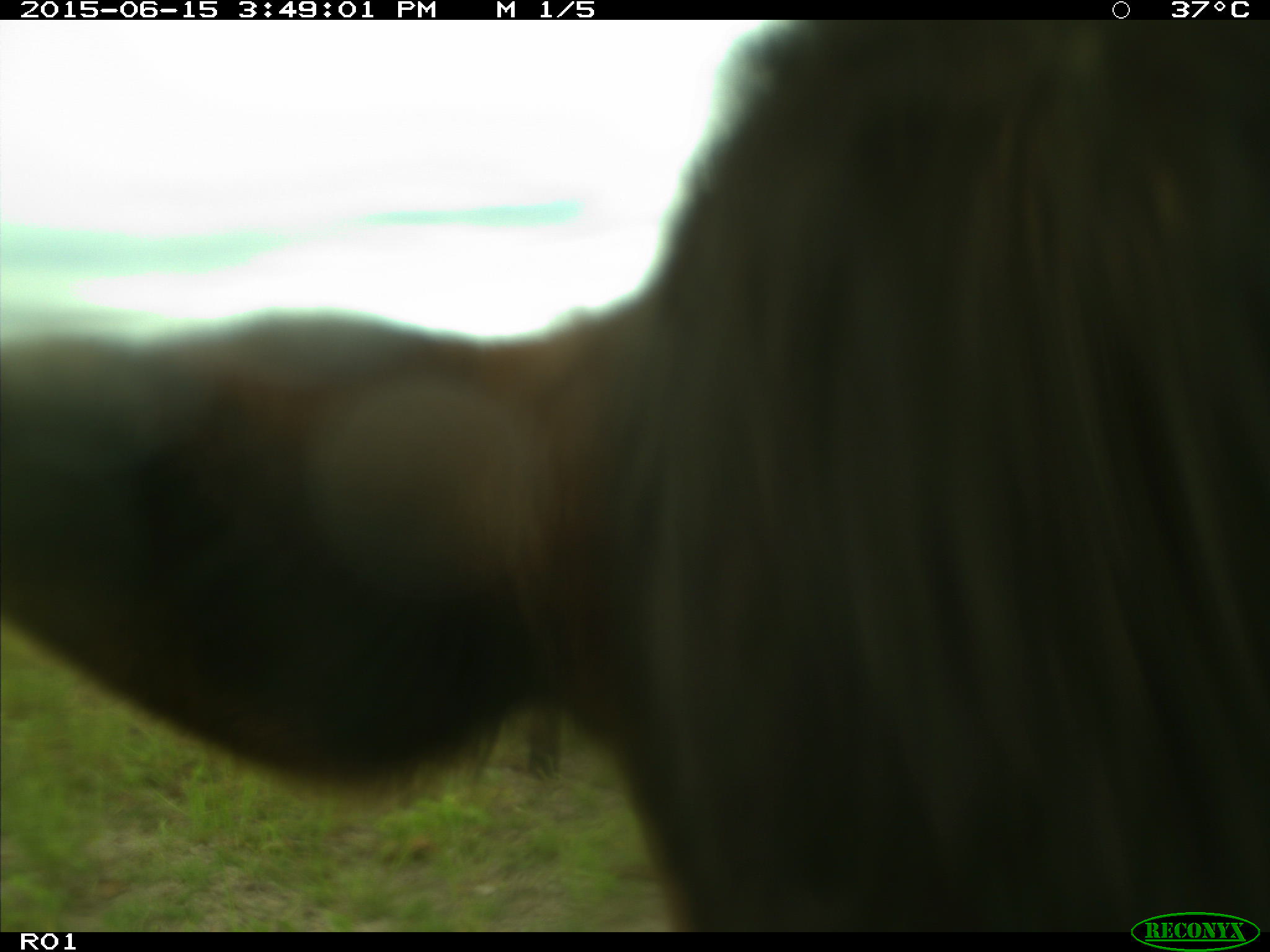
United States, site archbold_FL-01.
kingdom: Animalia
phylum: Chordata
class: Mammalia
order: Artiodactyla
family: Bovidae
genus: Bos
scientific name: Bos taurus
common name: domestic cow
Bos taurus (domestic cow).